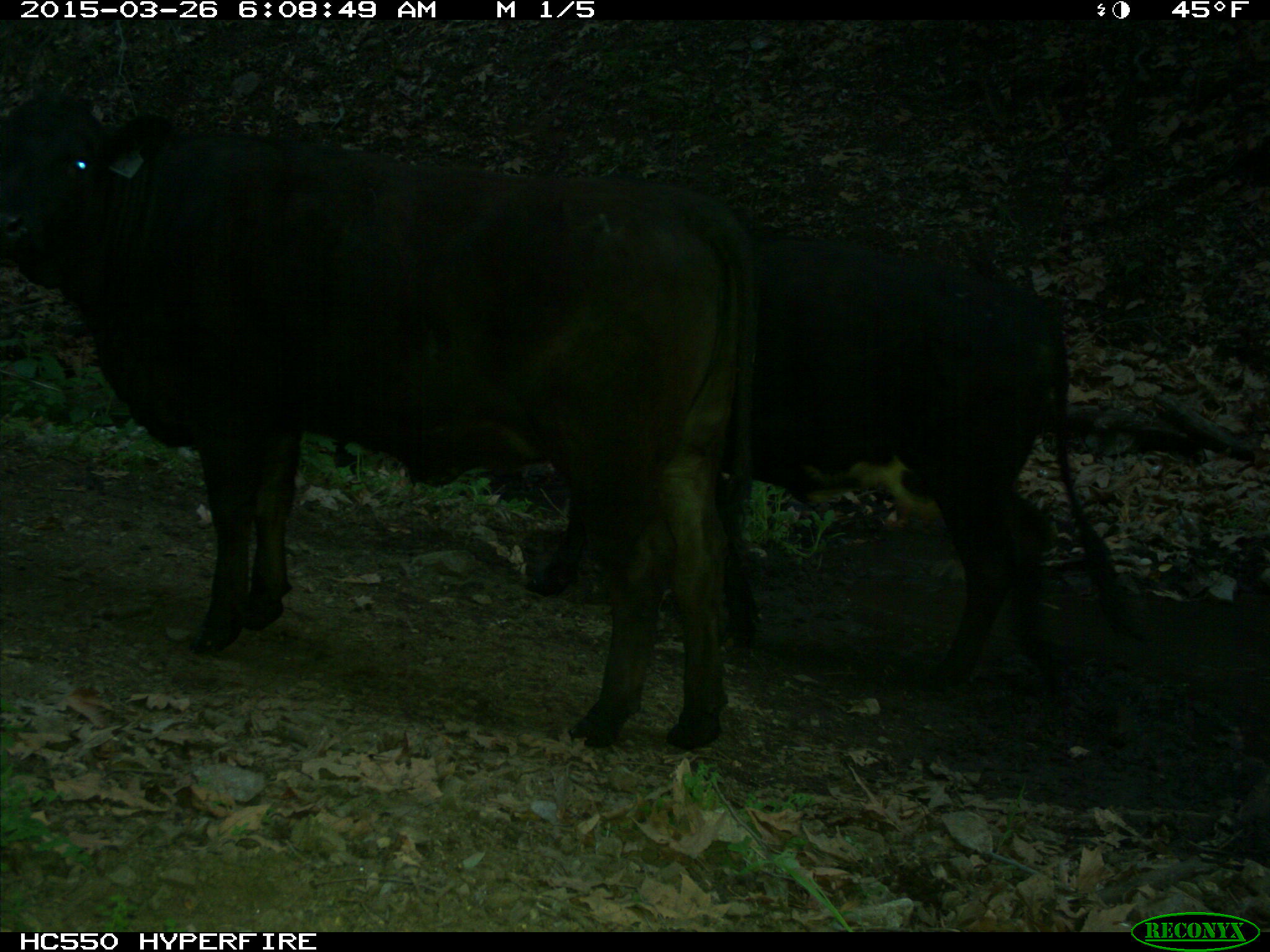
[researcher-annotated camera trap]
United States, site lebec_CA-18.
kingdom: Animalia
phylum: Chordata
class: Mammalia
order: Artiodactyla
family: Bovidae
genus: Bos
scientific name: Bos taurus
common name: domestic cow